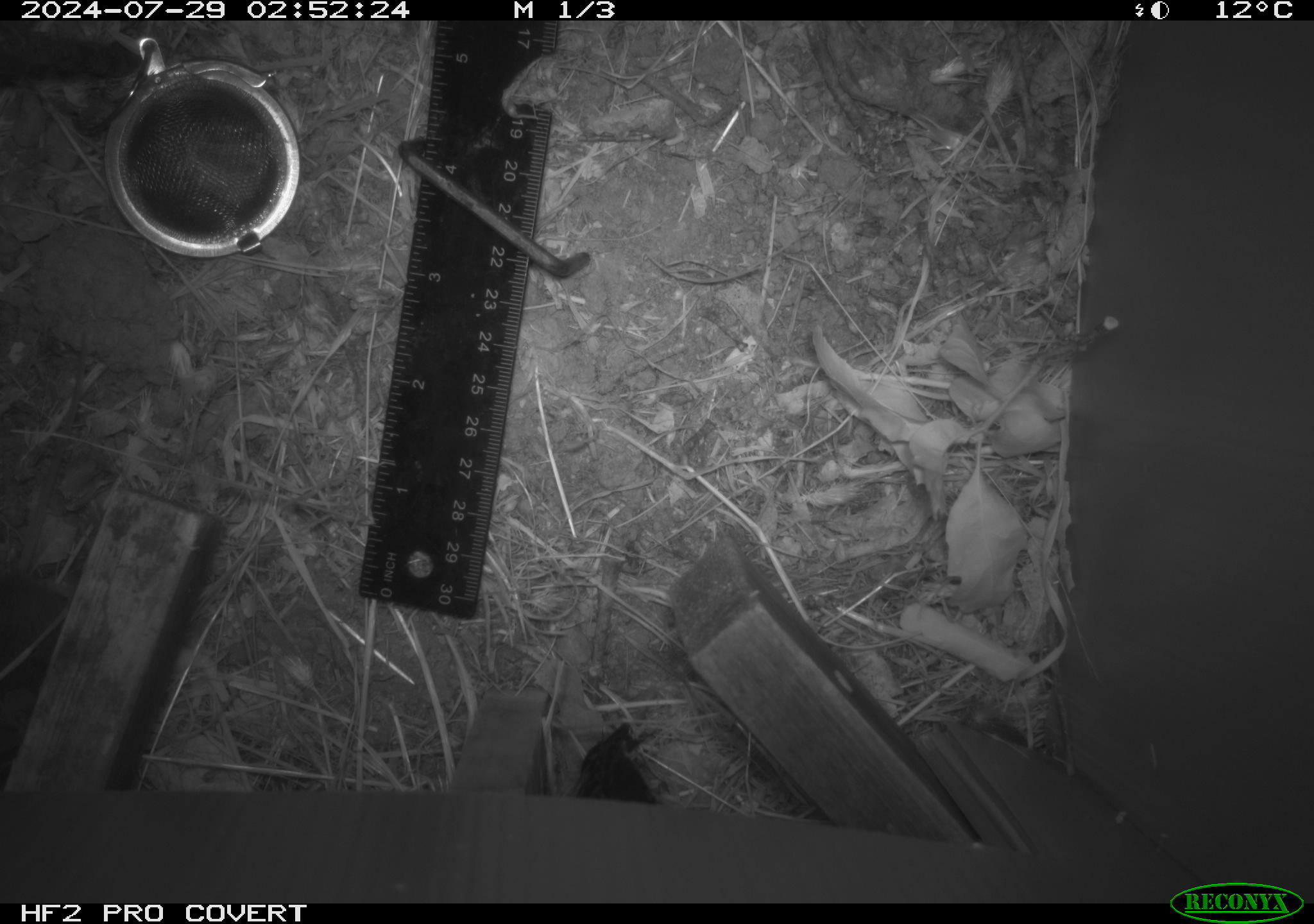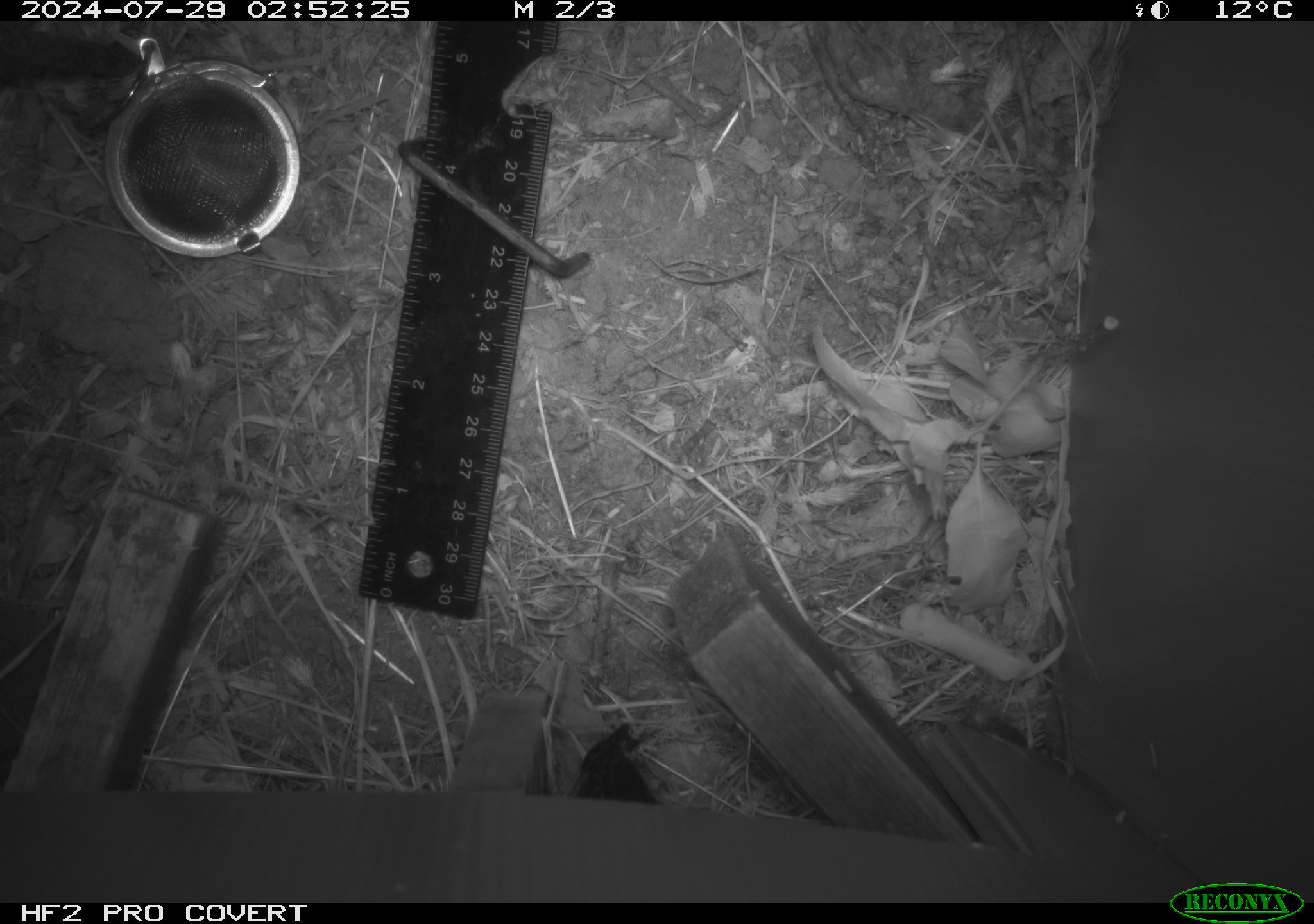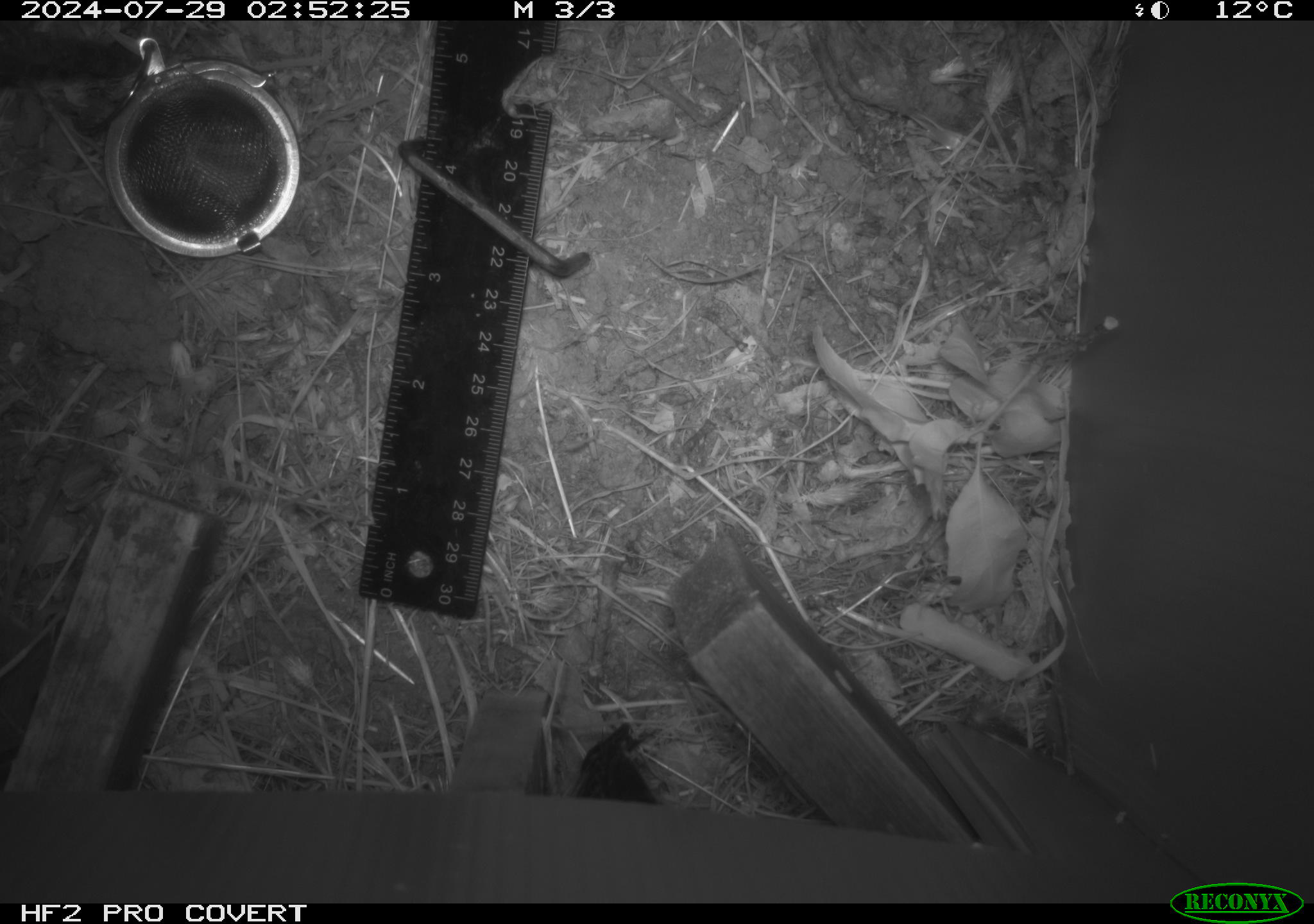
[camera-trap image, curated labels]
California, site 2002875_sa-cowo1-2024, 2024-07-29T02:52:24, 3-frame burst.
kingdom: Animalia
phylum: Chordata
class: Mammalia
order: Rodentia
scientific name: Rodentia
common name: mouse species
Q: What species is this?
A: Mouse species (Rodentia).